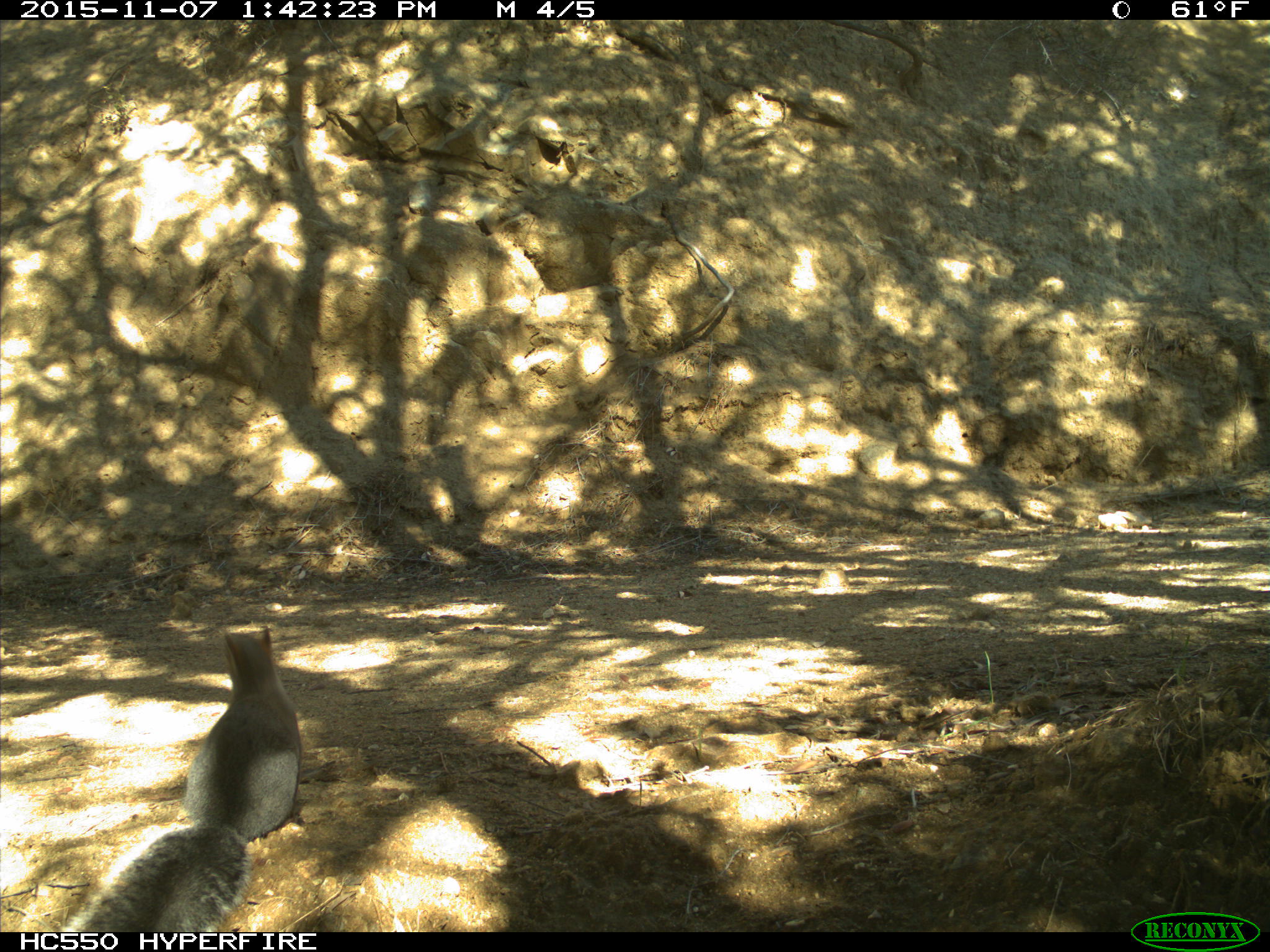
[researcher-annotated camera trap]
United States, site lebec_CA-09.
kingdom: Animalia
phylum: Chordata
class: Mammalia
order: Rodentia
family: Sciuridae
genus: Sciurus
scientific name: Sciurus carolinensis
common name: eastern gray squirrel